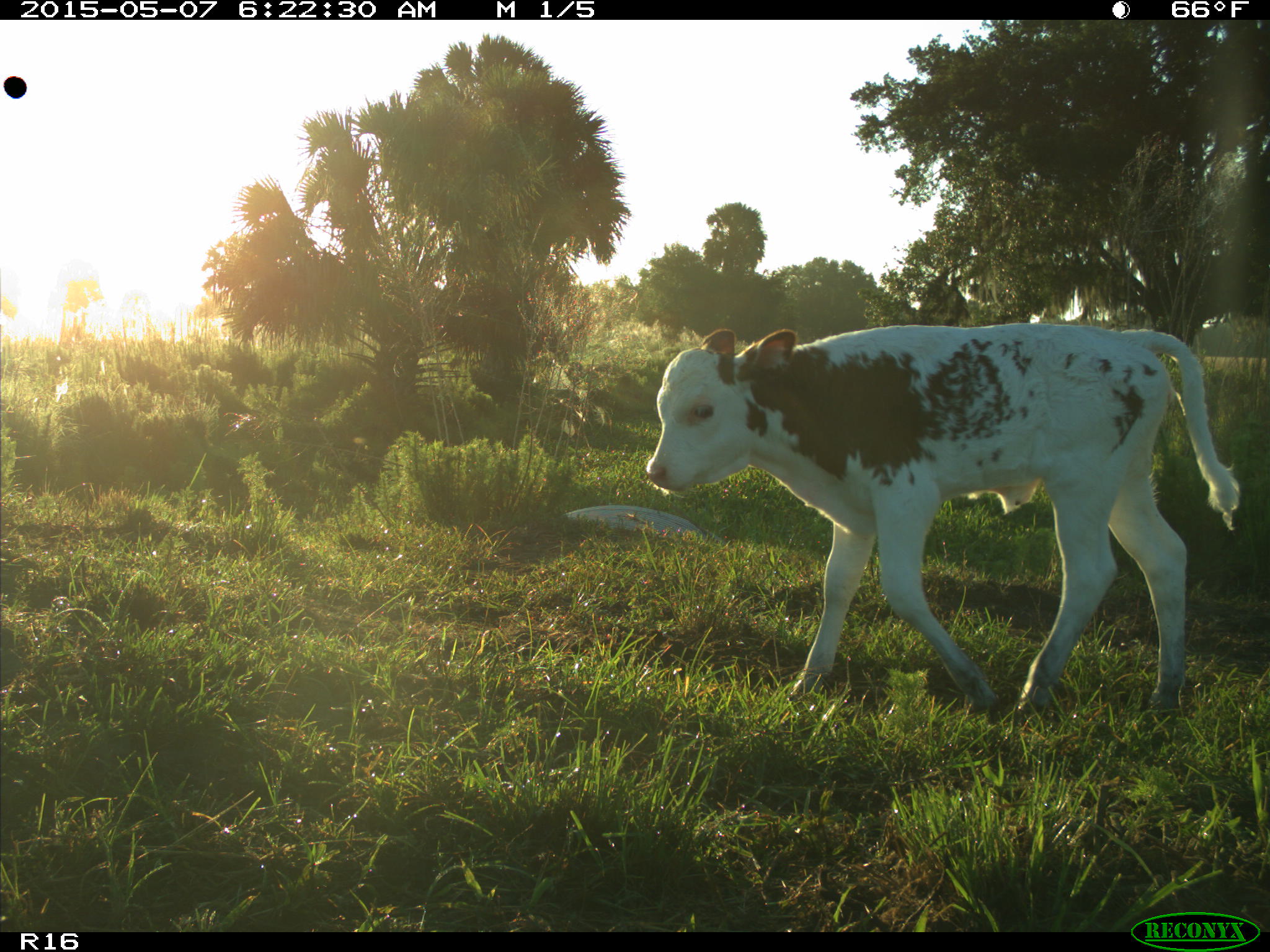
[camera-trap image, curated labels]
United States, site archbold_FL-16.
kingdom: Animalia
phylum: Chordata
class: Mammalia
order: Artiodactyla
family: Bovidae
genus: Bos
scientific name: Bos taurus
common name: domestic cow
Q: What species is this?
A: Bos taurus (domestic cow).